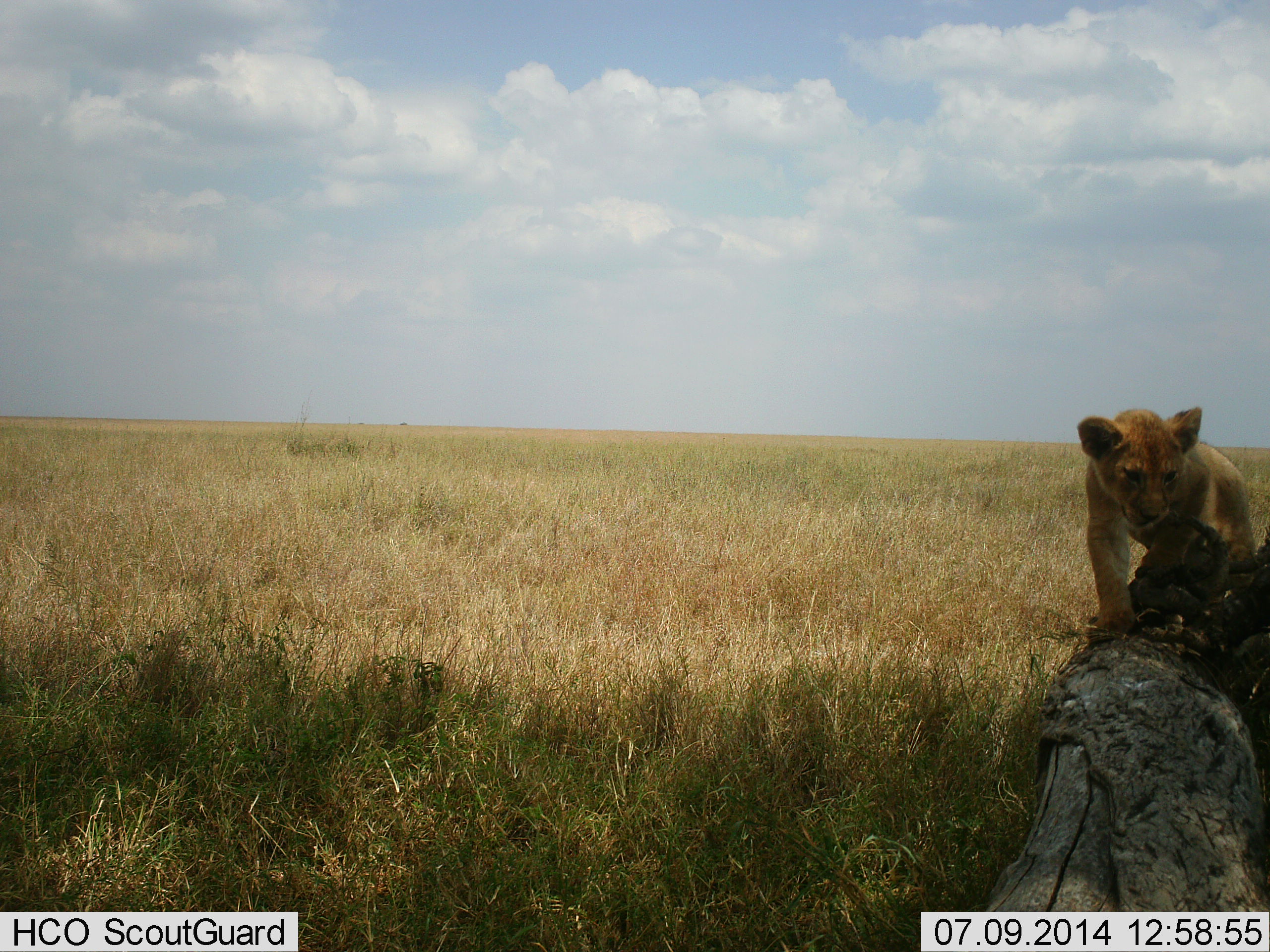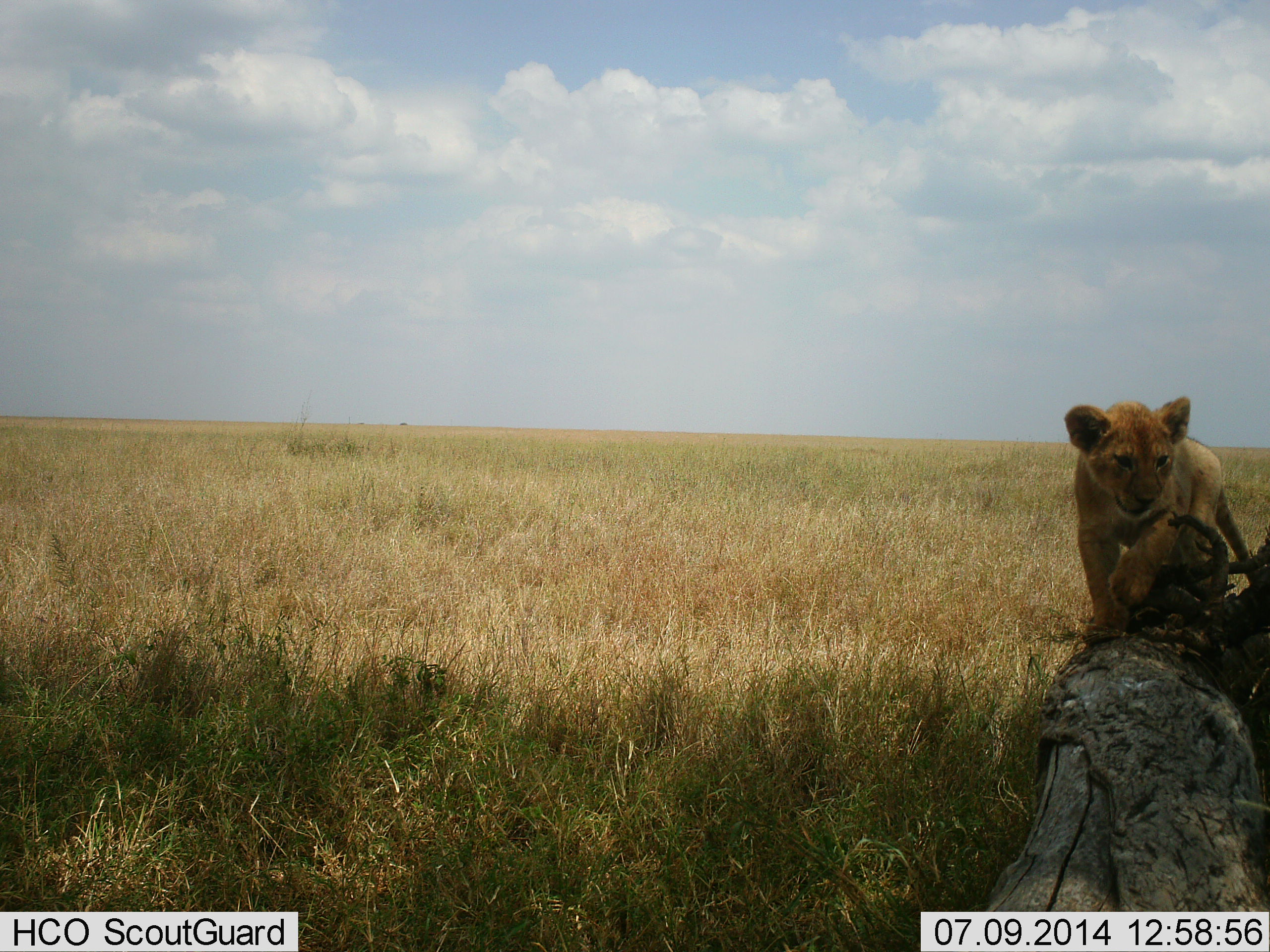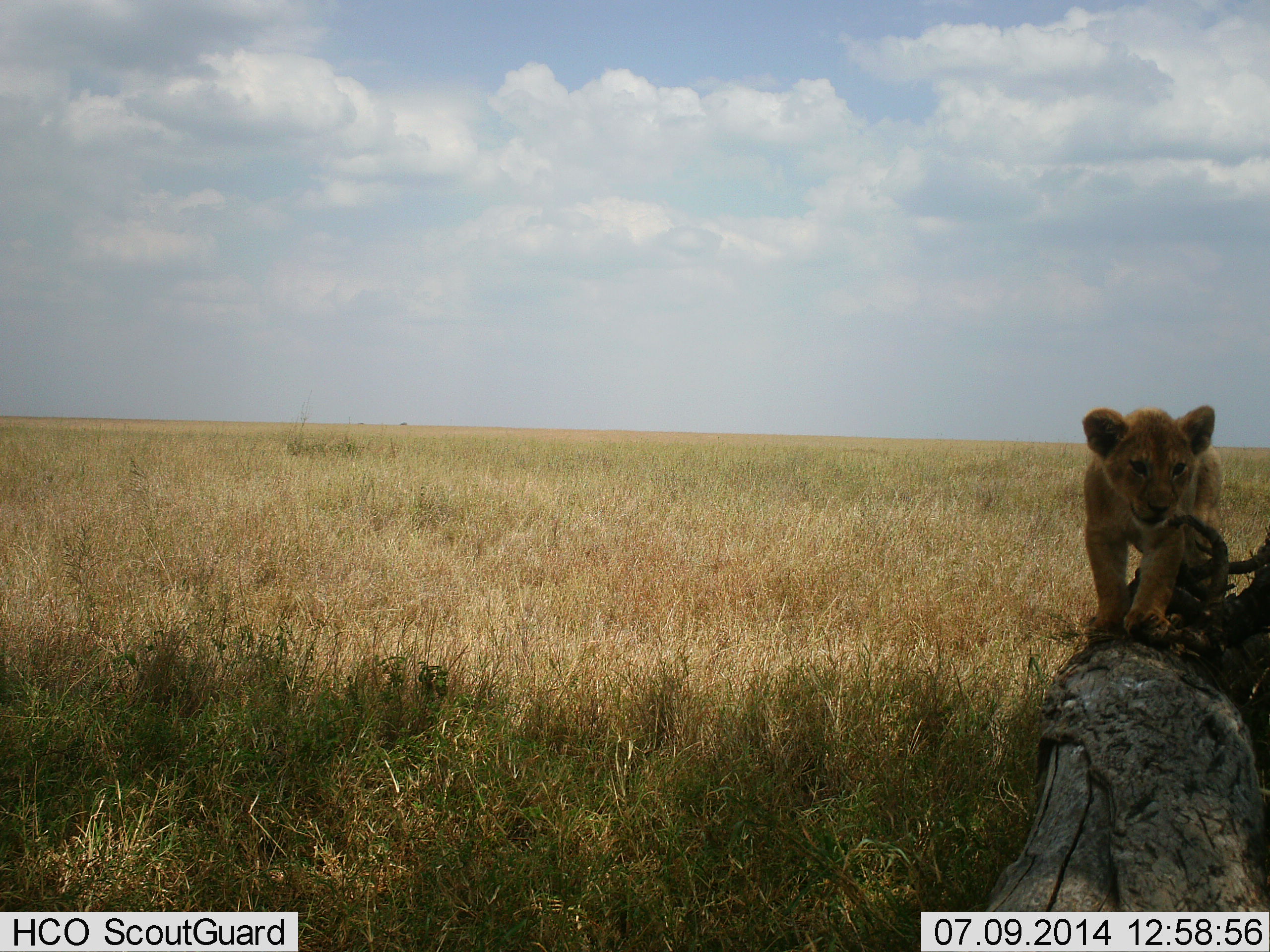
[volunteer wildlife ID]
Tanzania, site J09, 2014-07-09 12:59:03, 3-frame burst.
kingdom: Animalia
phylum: Chordata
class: Mammalia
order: Carnivora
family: Felidae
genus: Panthera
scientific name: Panthera leo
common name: lion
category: lionfemale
Lionfemale (lion) (Panthera leo), count 1. Behavior (volunteer vote fractions): standing 10%, resting 10%, moving 90%, interacting 10%. Young present (vote fraction): 70%. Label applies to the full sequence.